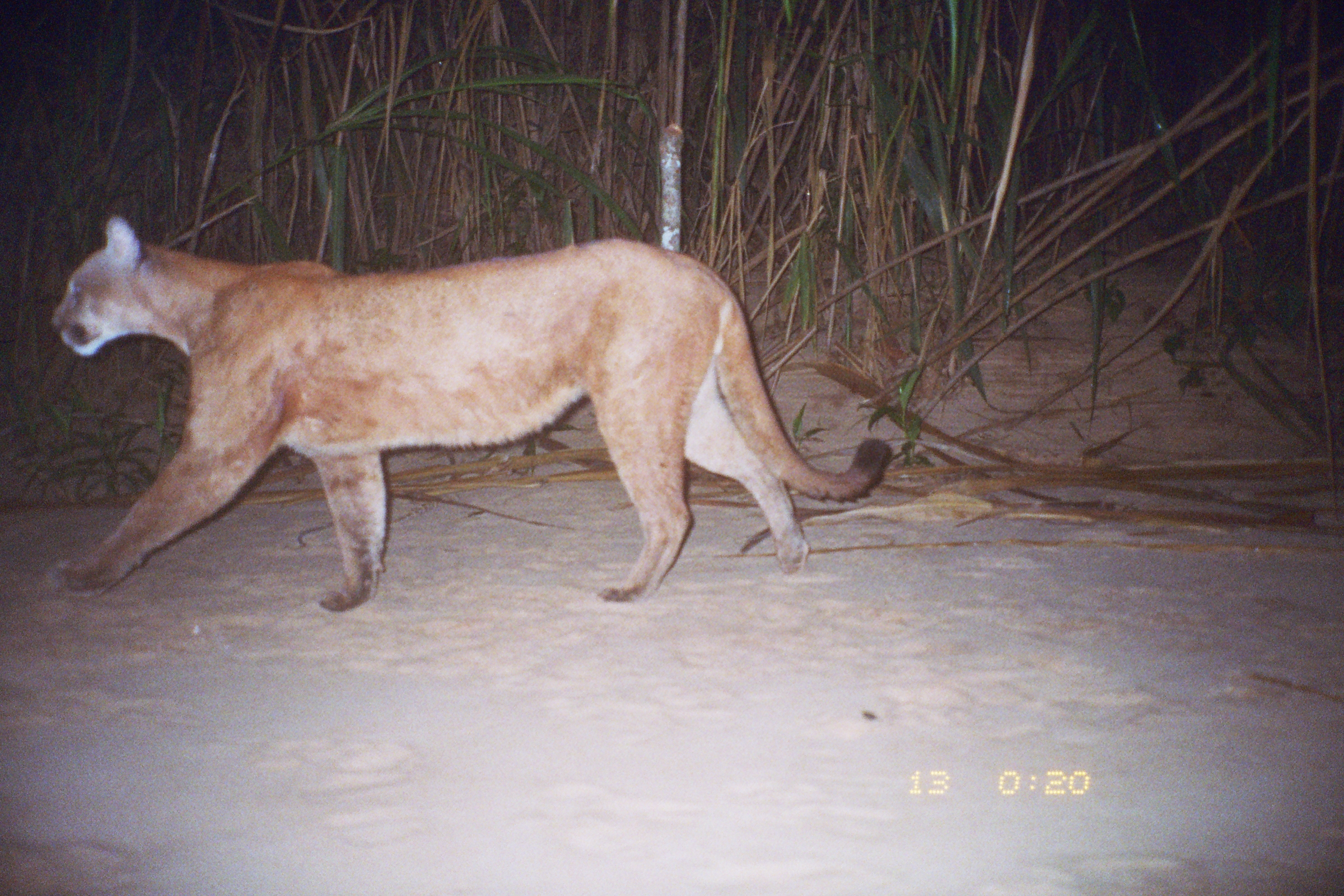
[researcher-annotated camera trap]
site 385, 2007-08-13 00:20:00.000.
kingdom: Animalia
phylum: Chordata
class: Mammalia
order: Carnivora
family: Felidae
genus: Puma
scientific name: Puma concolor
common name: mountain lion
Puma concolor (mountain lion).